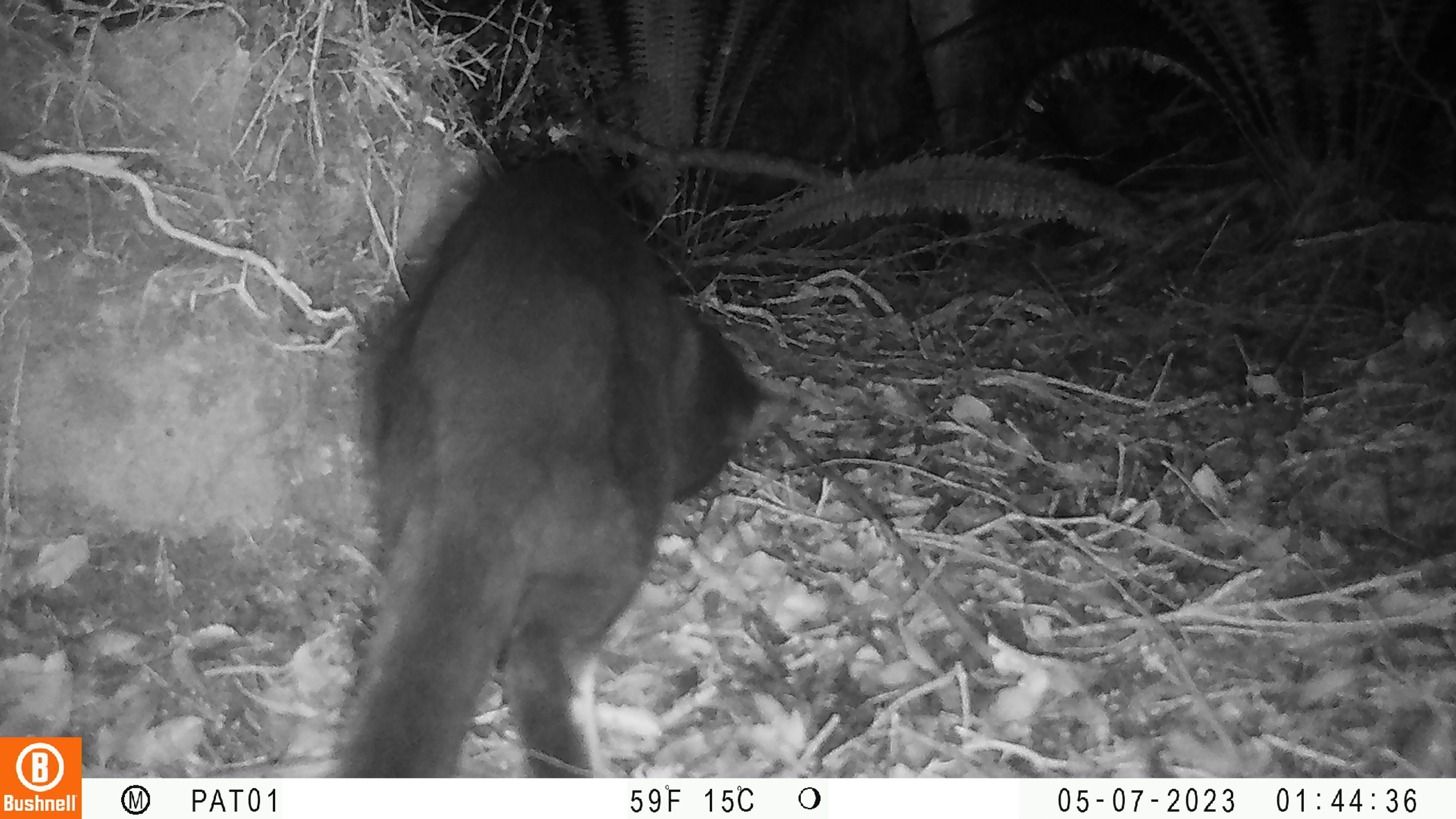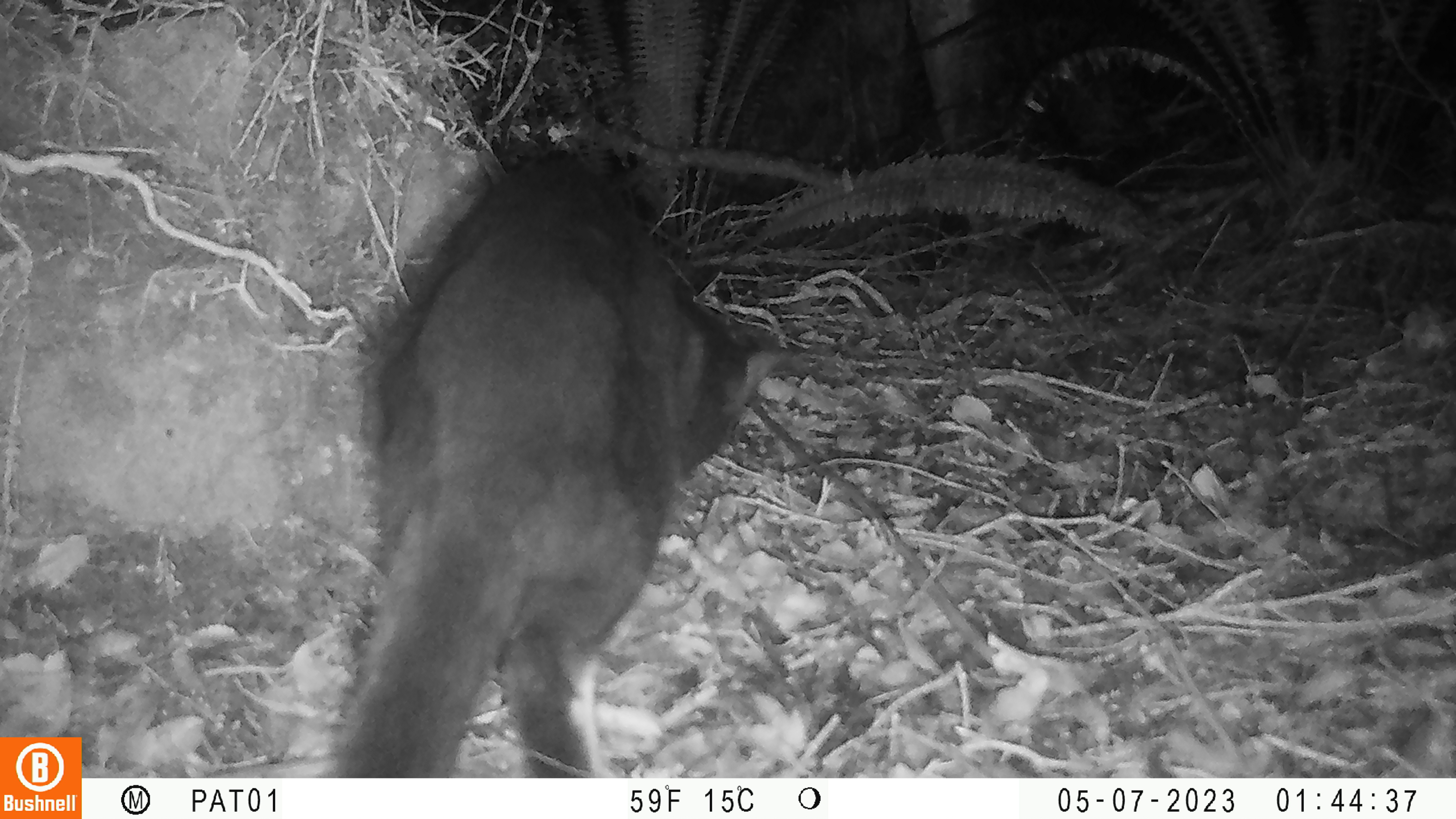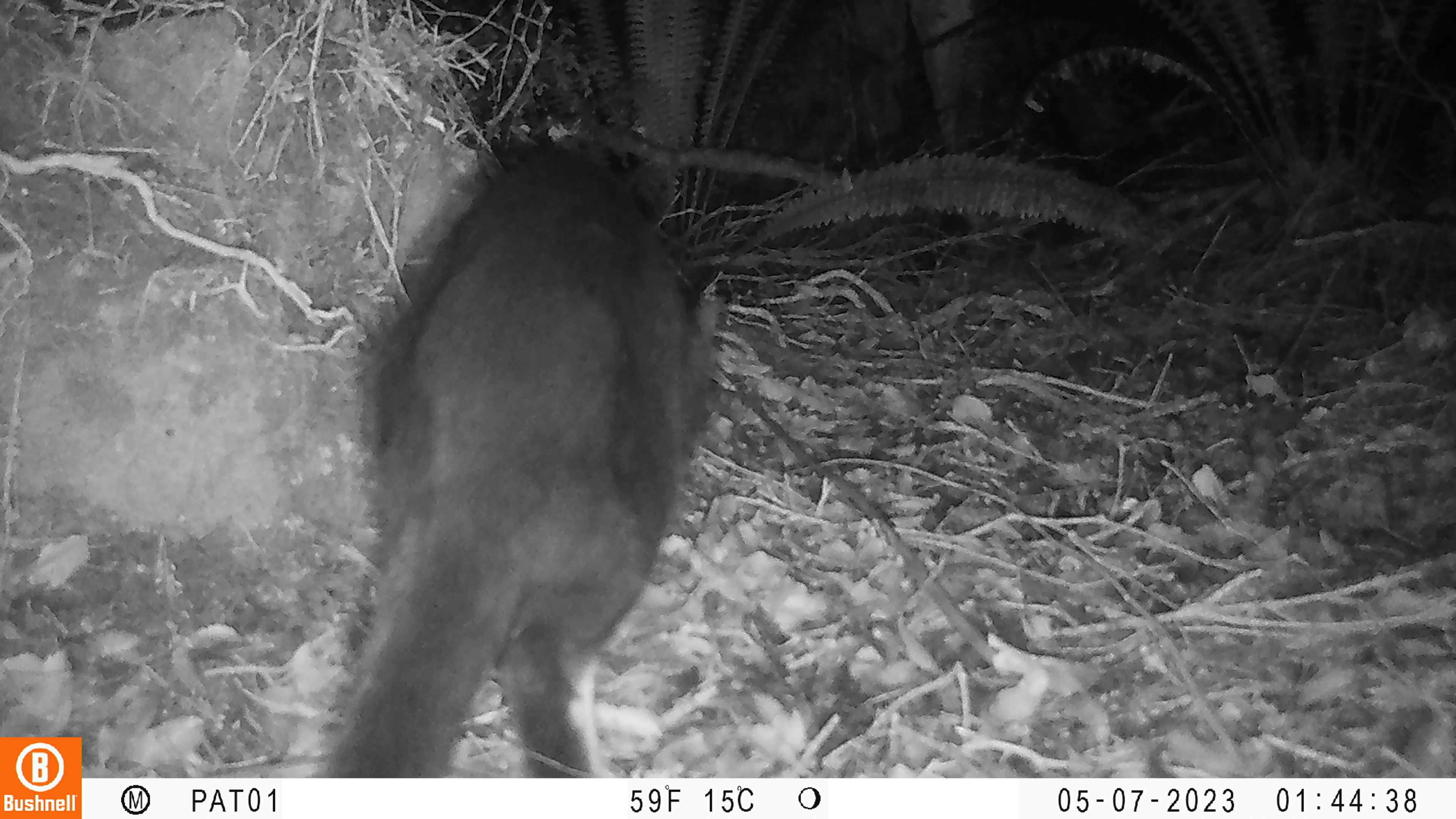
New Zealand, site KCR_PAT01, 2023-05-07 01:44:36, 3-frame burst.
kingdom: Animalia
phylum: Chordata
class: Mammalia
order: Carnivora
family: Felidae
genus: Felis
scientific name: Felis catus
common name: domestic cat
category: cat